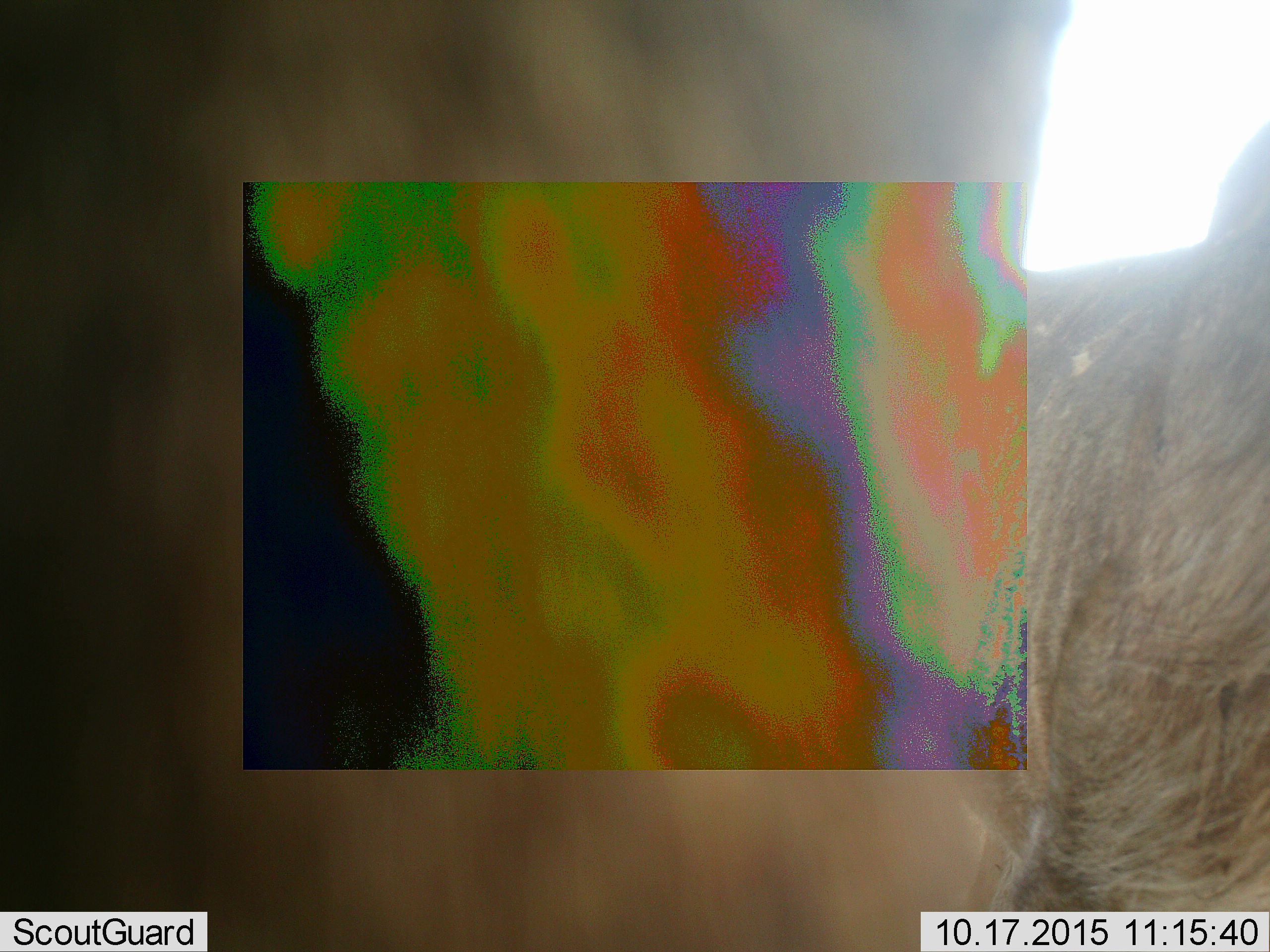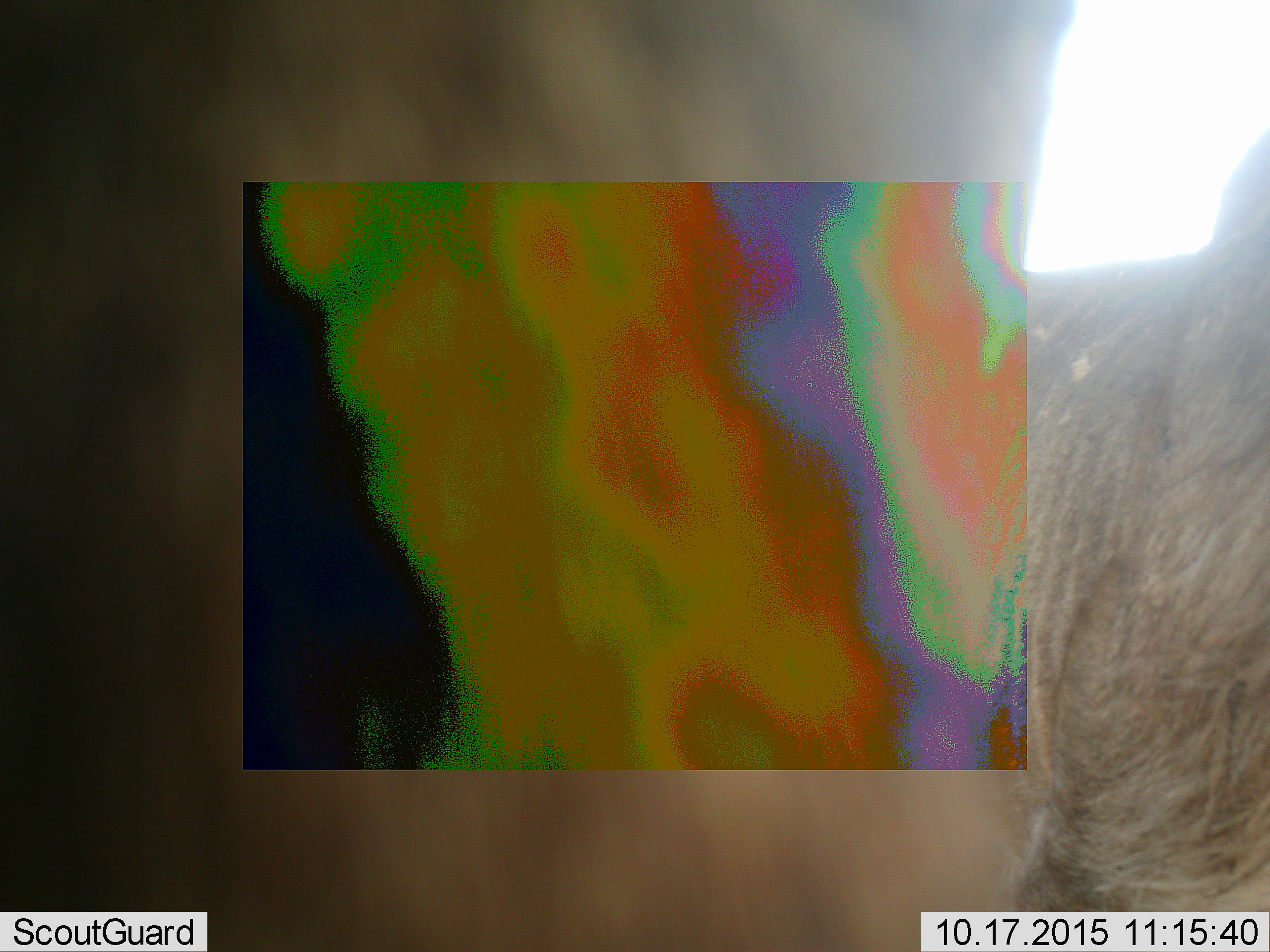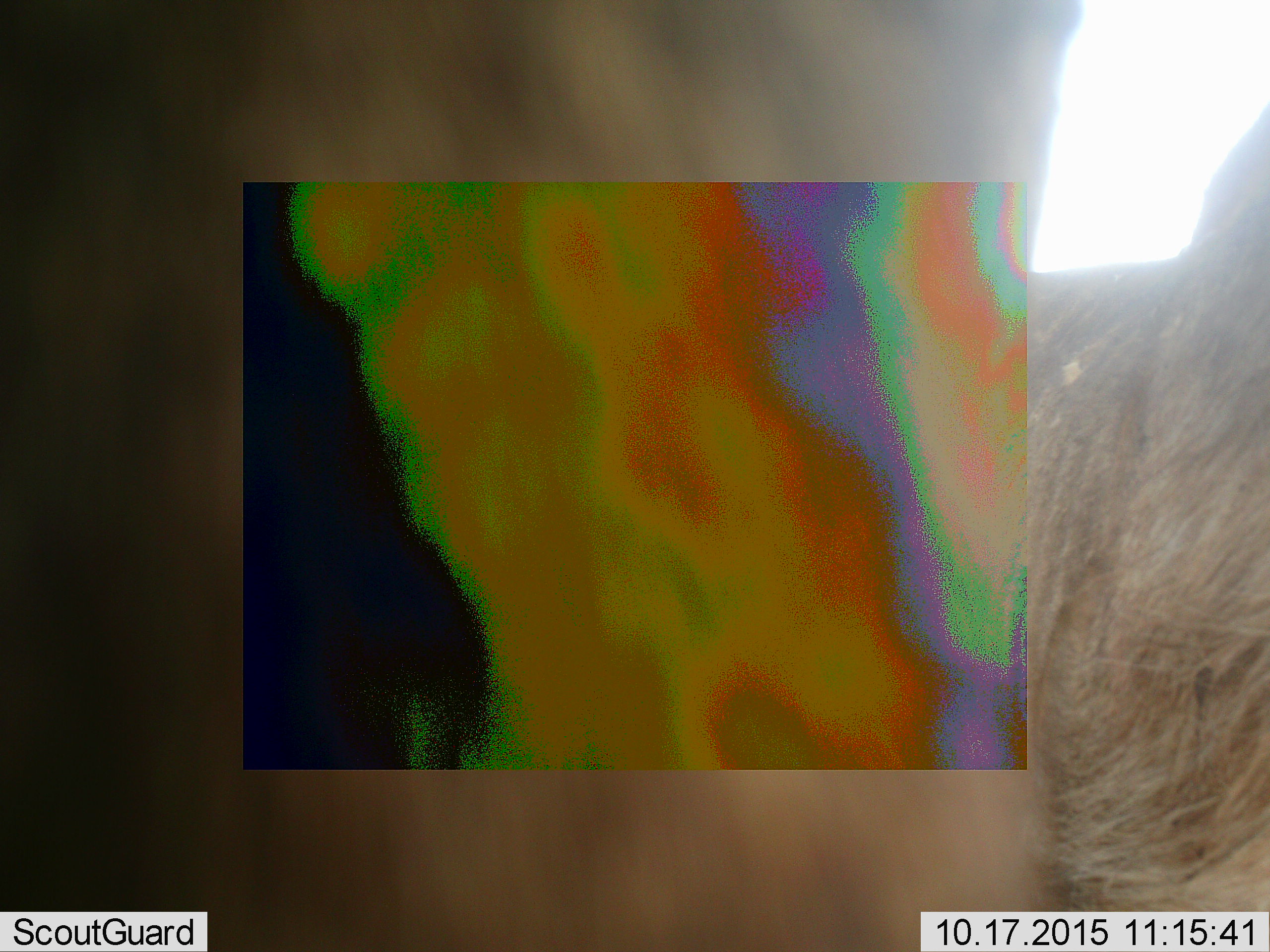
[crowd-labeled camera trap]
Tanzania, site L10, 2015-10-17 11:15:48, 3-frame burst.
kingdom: Animalia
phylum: Chordata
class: Mammalia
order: Artiodactyla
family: Bovidae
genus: Connochaetes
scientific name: Connochaetes taurinus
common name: blue wildebeest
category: wildebeest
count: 1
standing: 50%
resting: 0%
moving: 50%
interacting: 0%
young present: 0%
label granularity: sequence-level